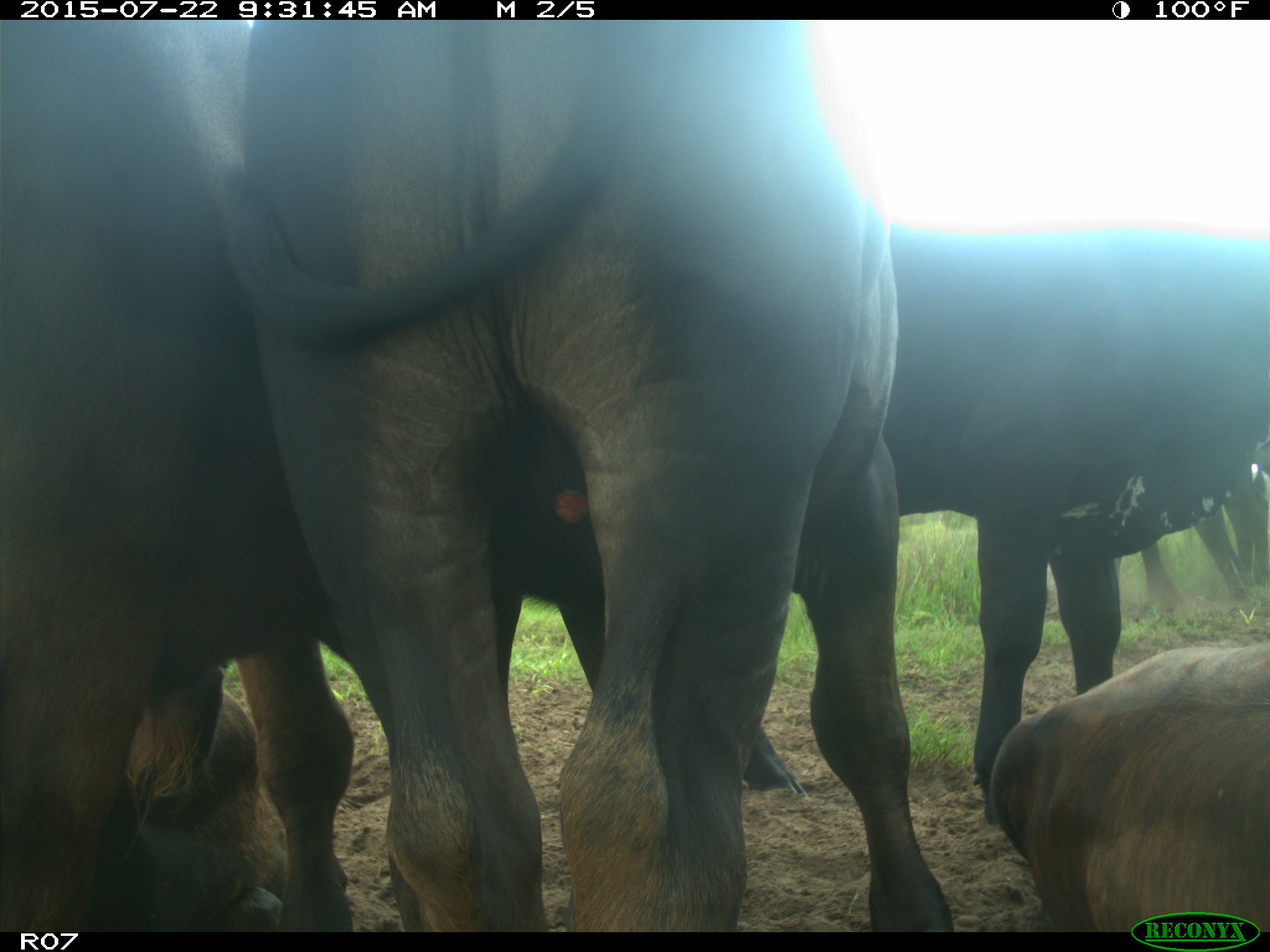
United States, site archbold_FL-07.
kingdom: Animalia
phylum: Chordata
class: Mammalia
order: Artiodactyla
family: Bovidae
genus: Bos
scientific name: Bos taurus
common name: domestic cow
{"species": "Bos taurus (domestic cow)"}